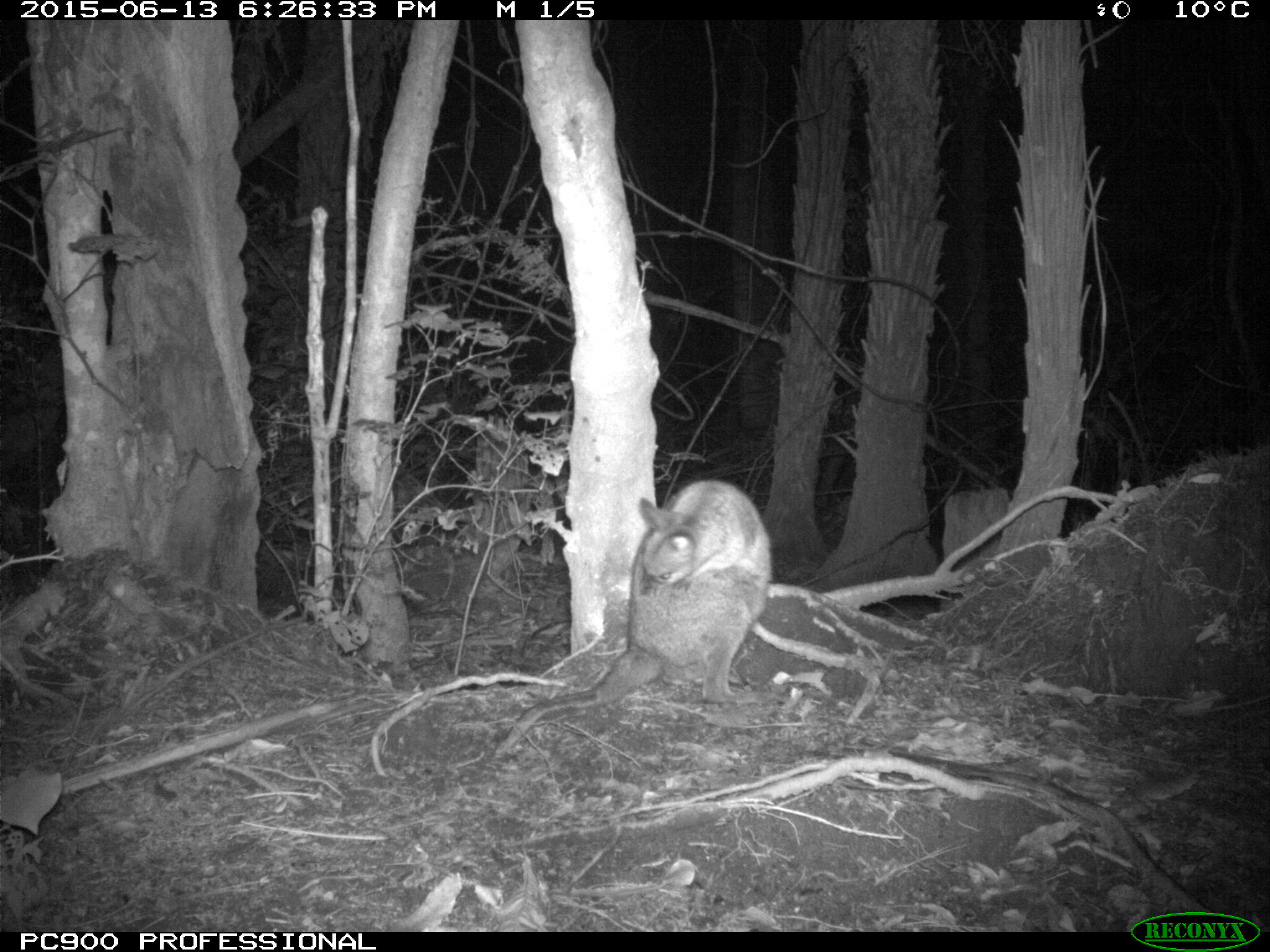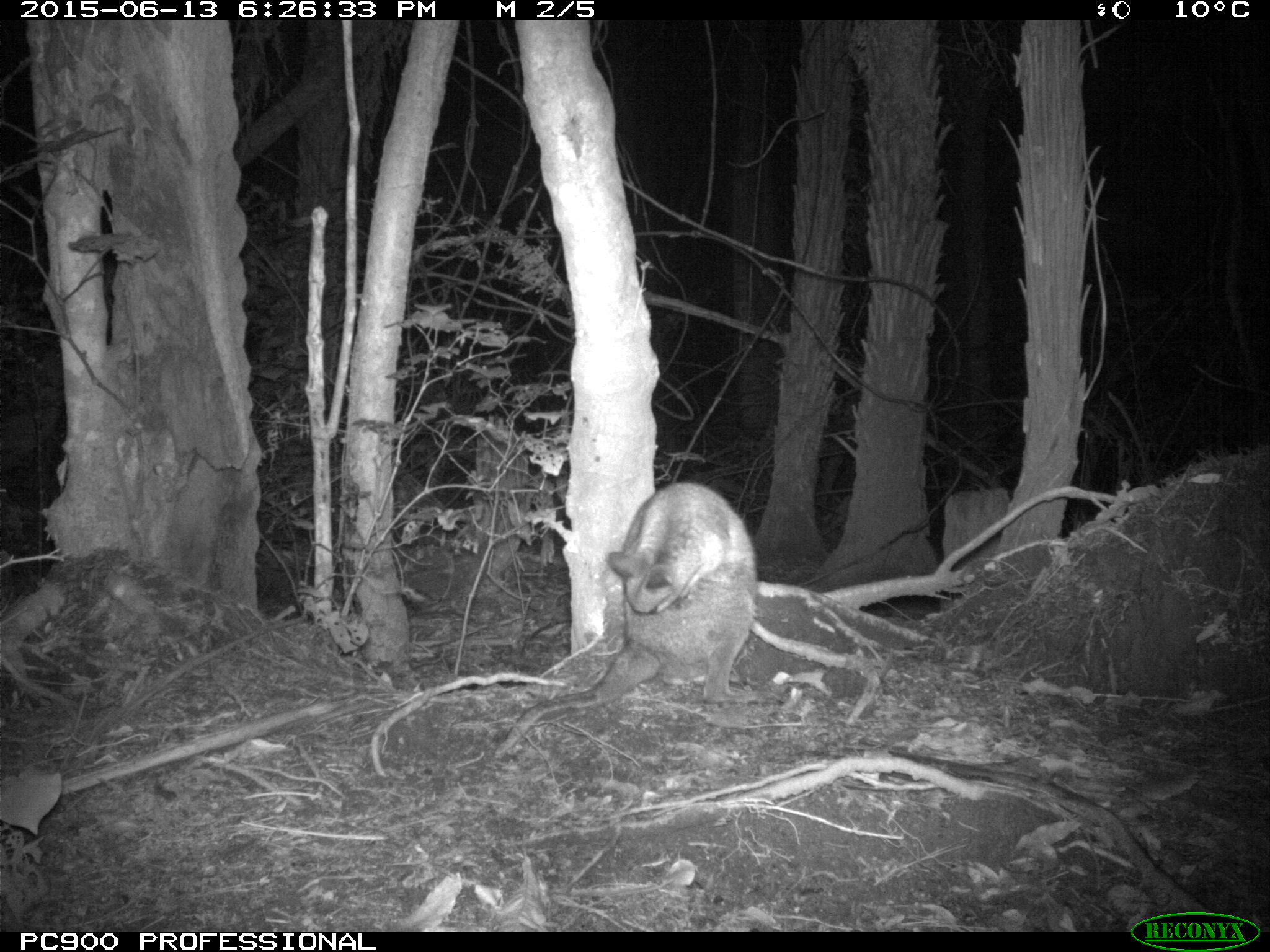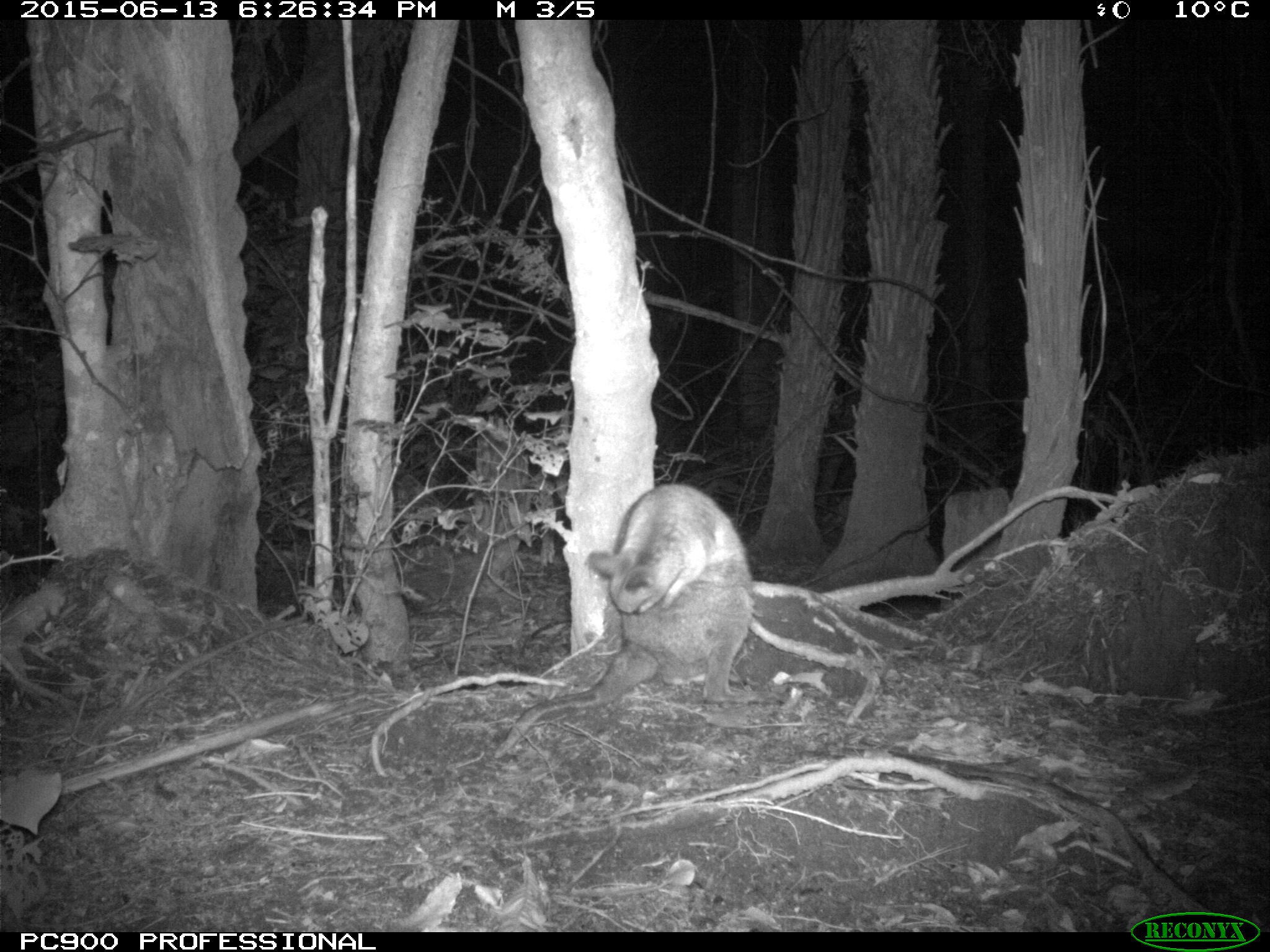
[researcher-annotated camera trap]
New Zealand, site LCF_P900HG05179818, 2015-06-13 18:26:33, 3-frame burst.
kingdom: Animalia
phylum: Chordata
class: Mammalia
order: Diprotodontia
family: Macropodidae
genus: Notamacropus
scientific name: Notamacropus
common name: wallaby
Wallaby (Notamacropus).